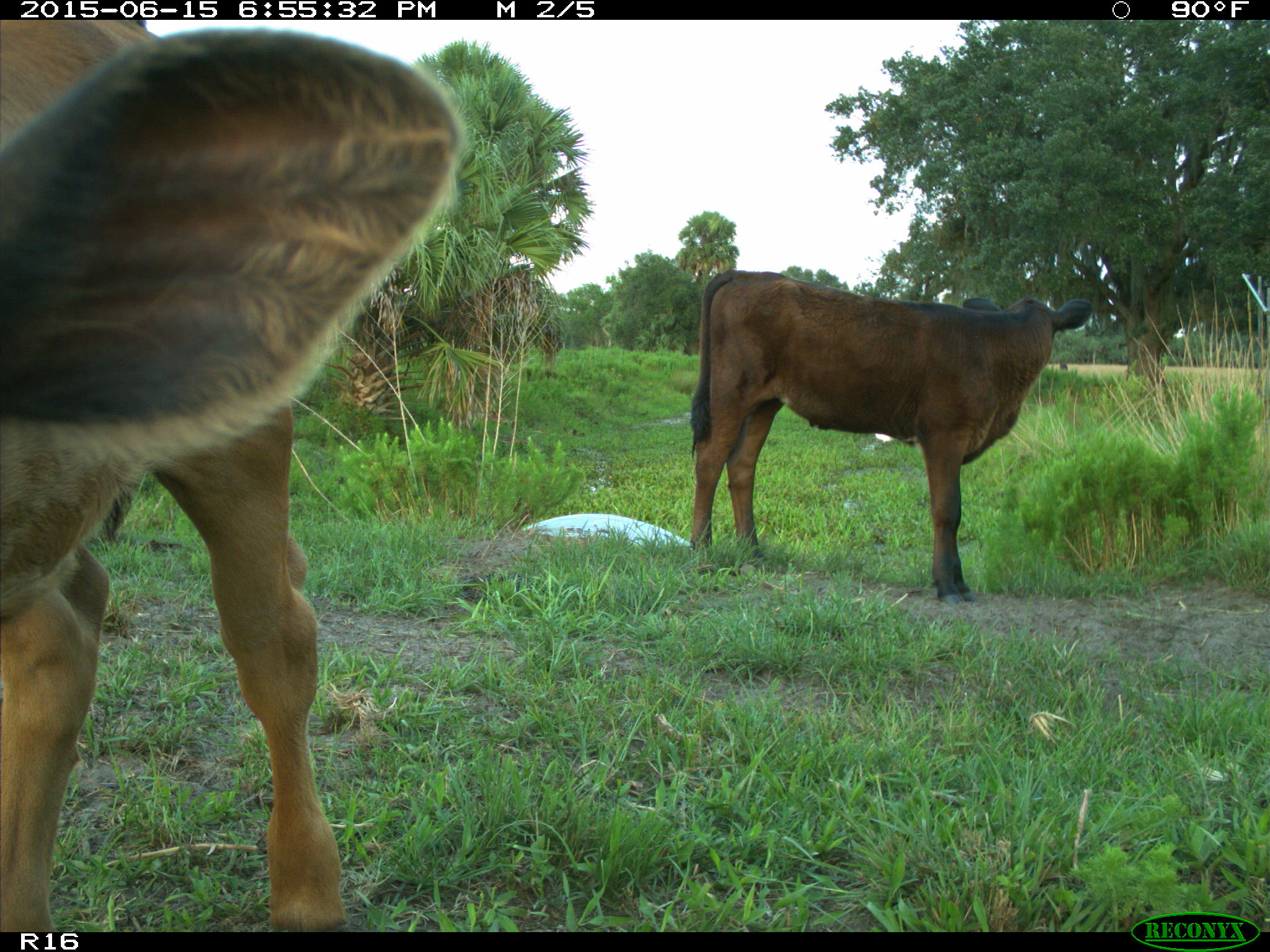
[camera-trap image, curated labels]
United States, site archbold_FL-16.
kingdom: Animalia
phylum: Chordata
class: Mammalia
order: Artiodactyla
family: Bovidae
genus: Bos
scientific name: Bos taurus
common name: domestic cow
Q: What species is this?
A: Bos taurus (domestic cow).